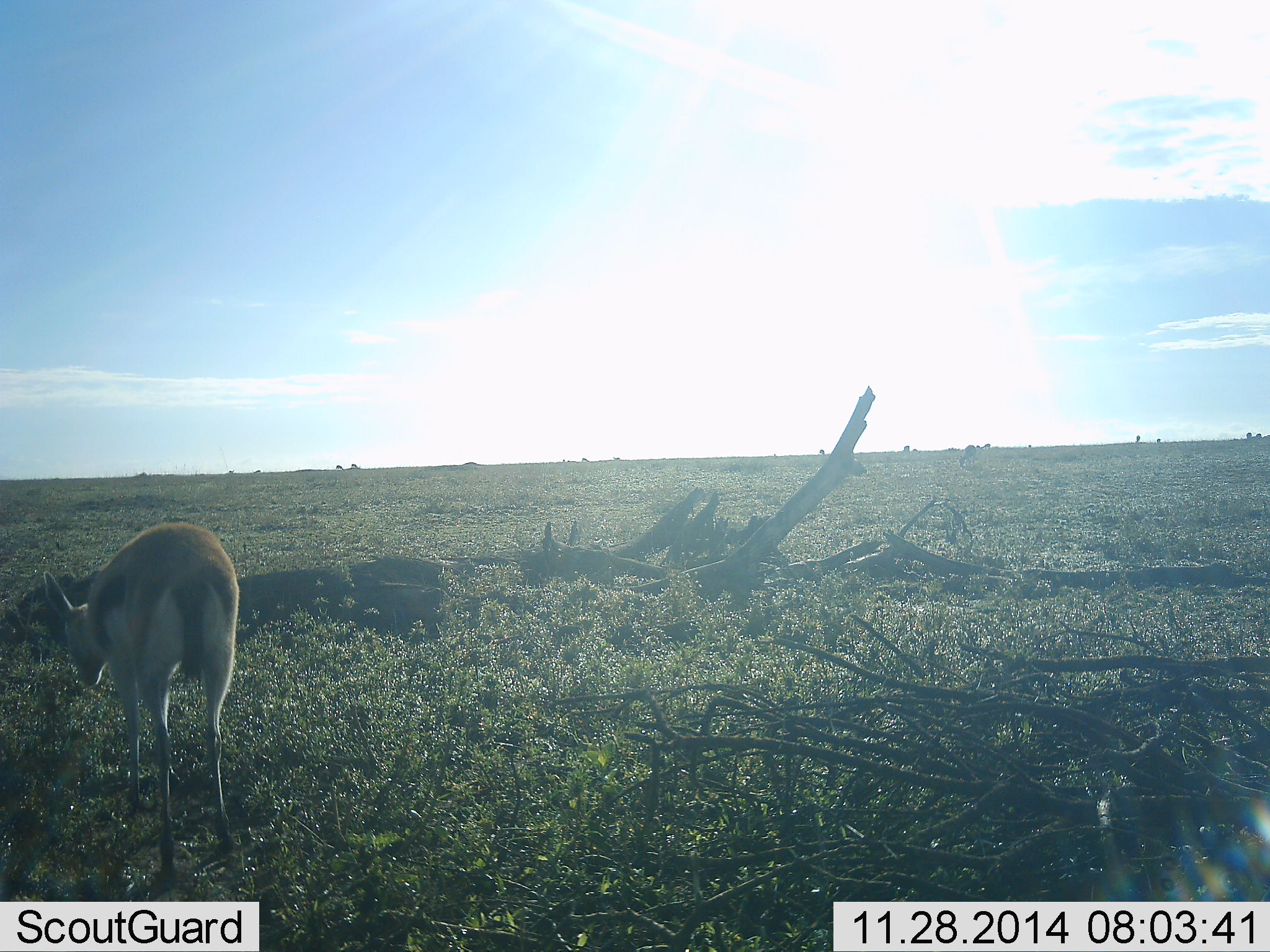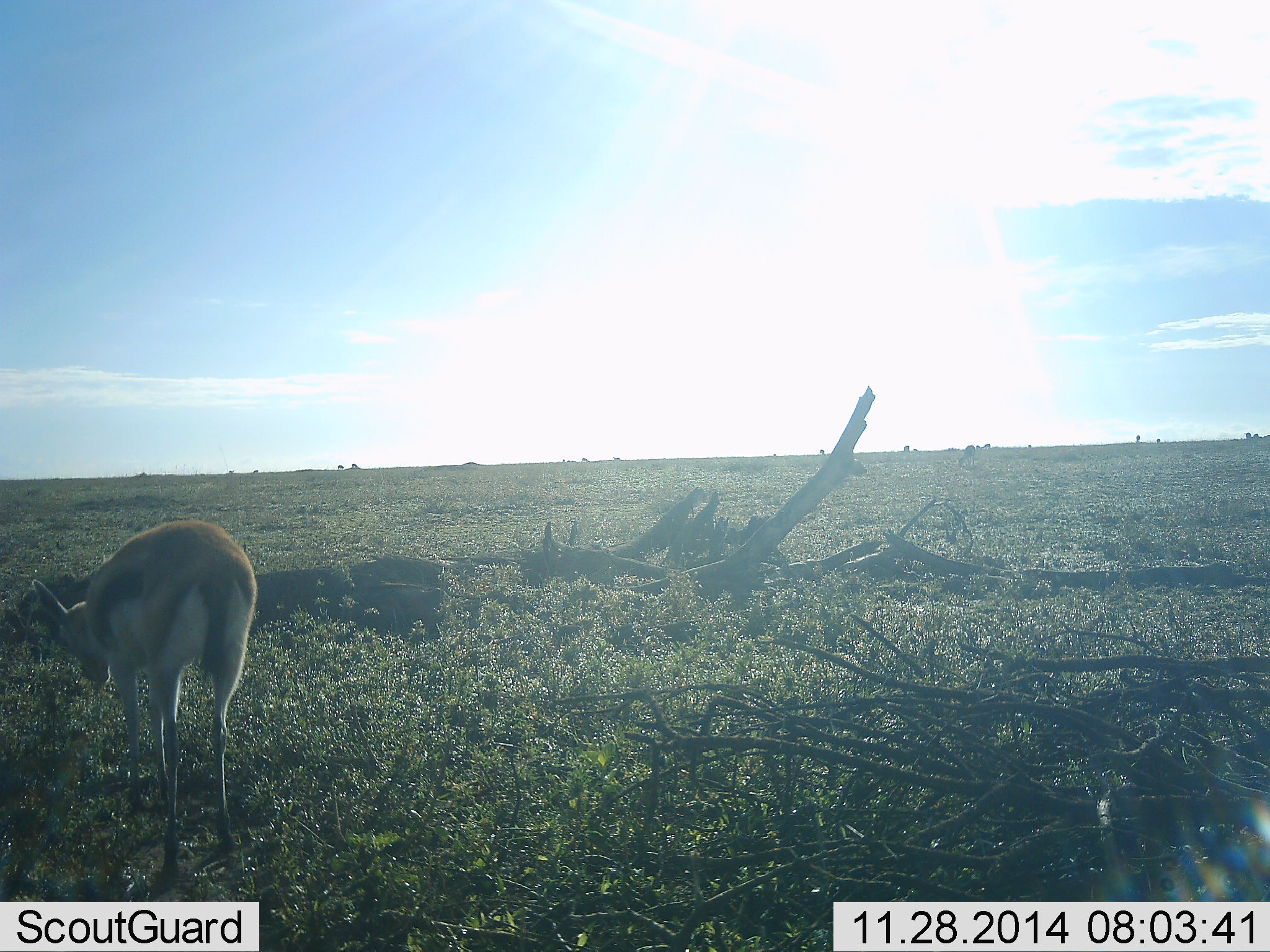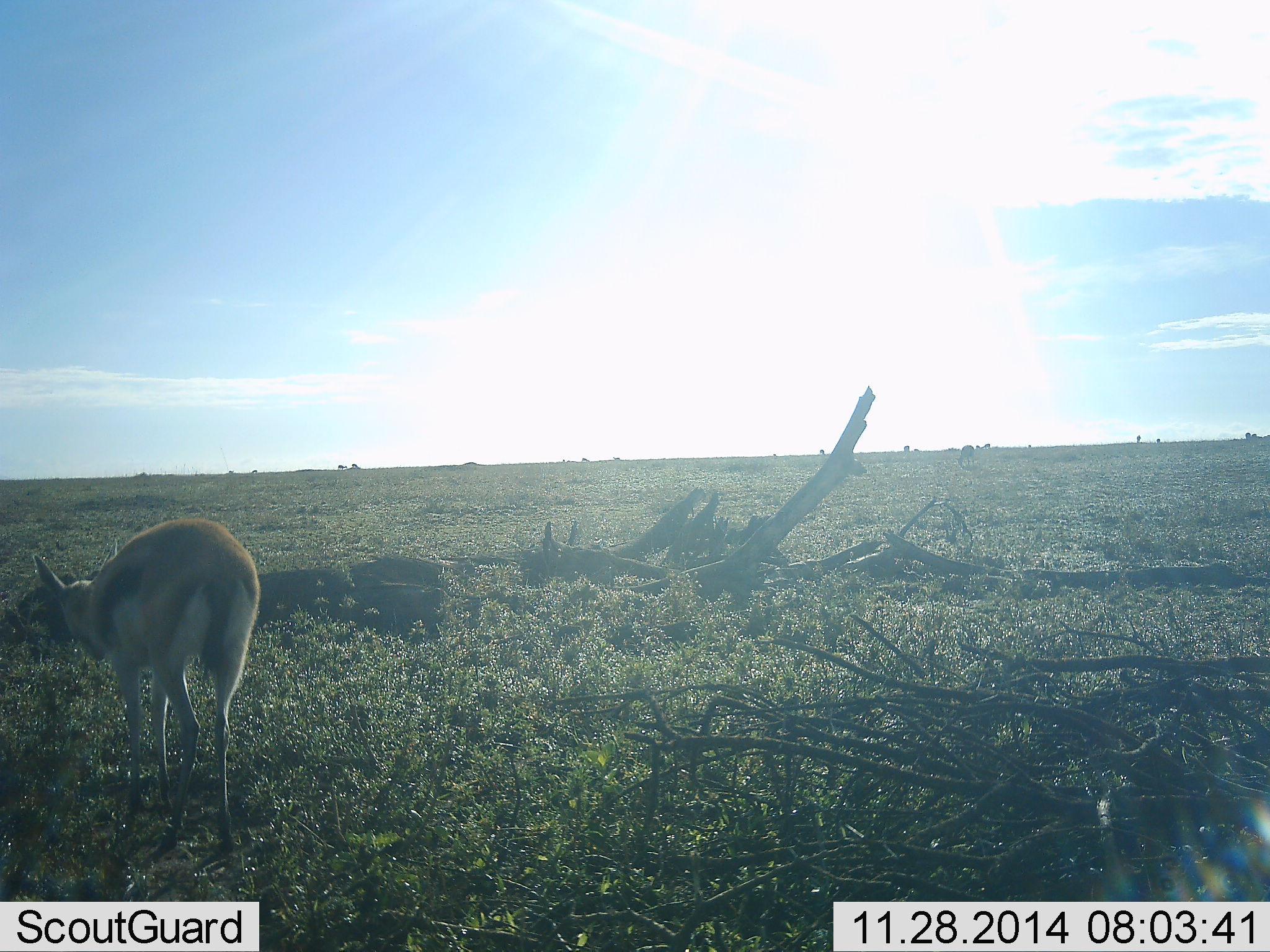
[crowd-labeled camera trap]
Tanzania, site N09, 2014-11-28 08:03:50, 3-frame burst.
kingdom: Animalia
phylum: Chordata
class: Mammalia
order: Artiodactyla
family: Bovidae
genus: Eudorcas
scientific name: Eudorcas thomsonii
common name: thomson's gazelle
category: gazellethomsons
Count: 1.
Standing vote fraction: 40%.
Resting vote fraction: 0%.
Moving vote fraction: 10%.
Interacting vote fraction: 0%.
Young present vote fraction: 0%.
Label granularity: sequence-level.